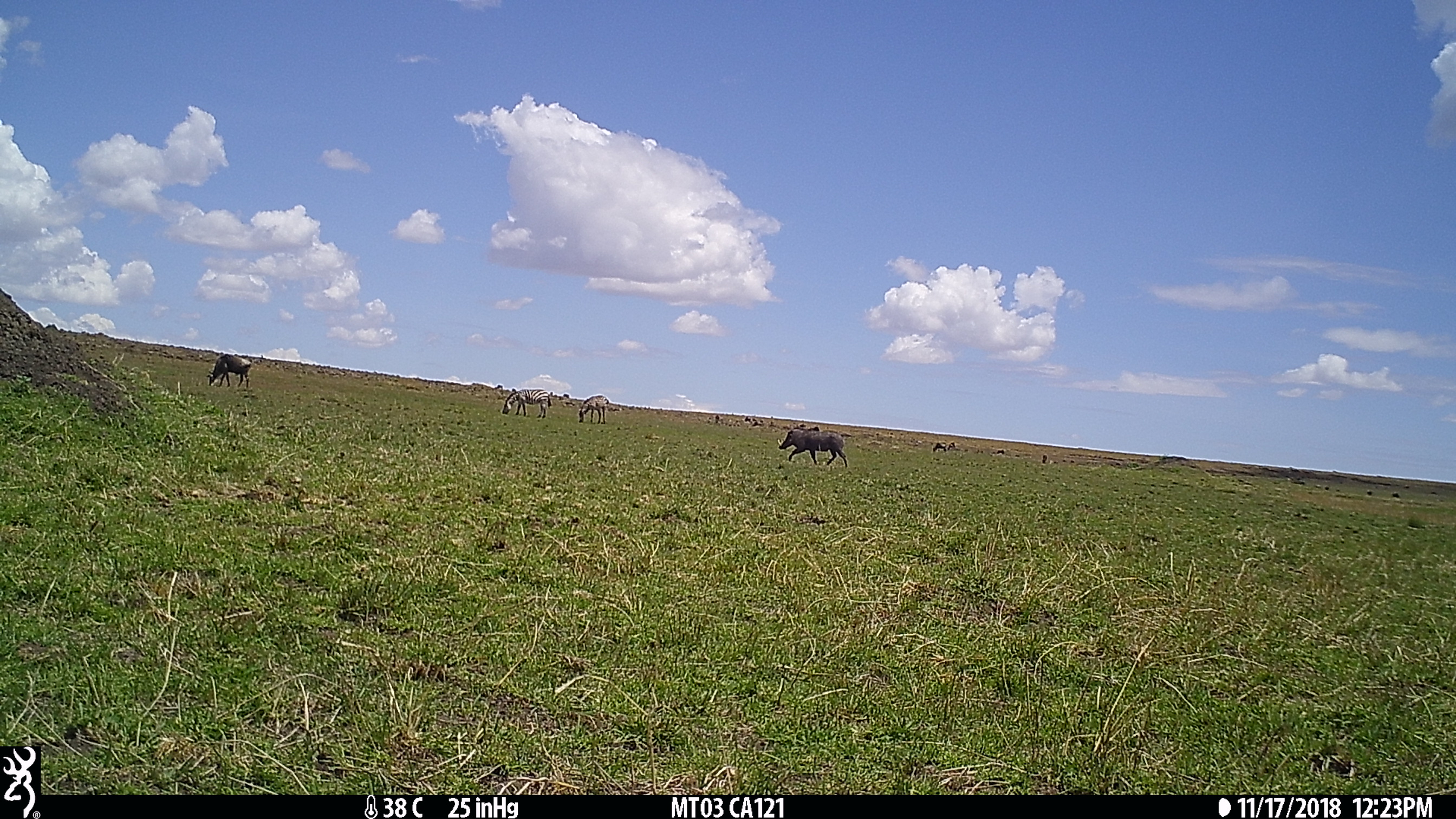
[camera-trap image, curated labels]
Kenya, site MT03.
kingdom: Animalia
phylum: Chordata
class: Mammalia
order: Artiodactyla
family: Suidae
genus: Phacochoerus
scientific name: Phacochoerus africanus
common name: common warthog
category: warthog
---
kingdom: Animalia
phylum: Chordata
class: Mammalia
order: Perissodactyla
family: Equidae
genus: Equus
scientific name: Equus quagga burchellii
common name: burchell's zebra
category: zebra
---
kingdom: Animalia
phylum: Chordata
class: Mammalia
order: Artiodactyla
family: Bovidae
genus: Connochaetes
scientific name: Connochaetes taurinus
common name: blue wildebeest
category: wildebeest